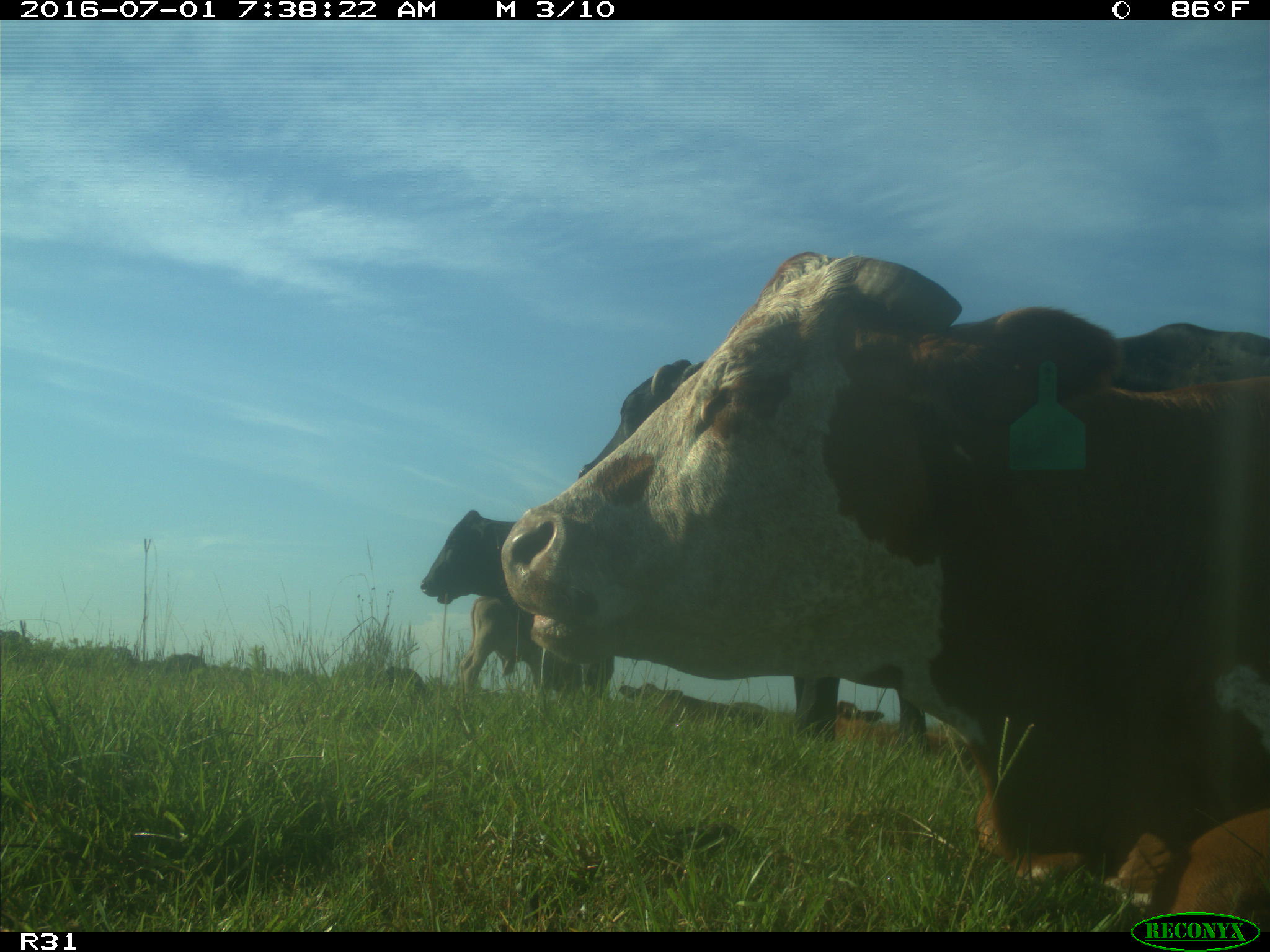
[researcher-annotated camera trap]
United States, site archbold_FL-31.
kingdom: Animalia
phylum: Chordata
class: Mammalia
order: Artiodactyla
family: Bovidae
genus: Bos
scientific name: Bos taurus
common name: domestic cow